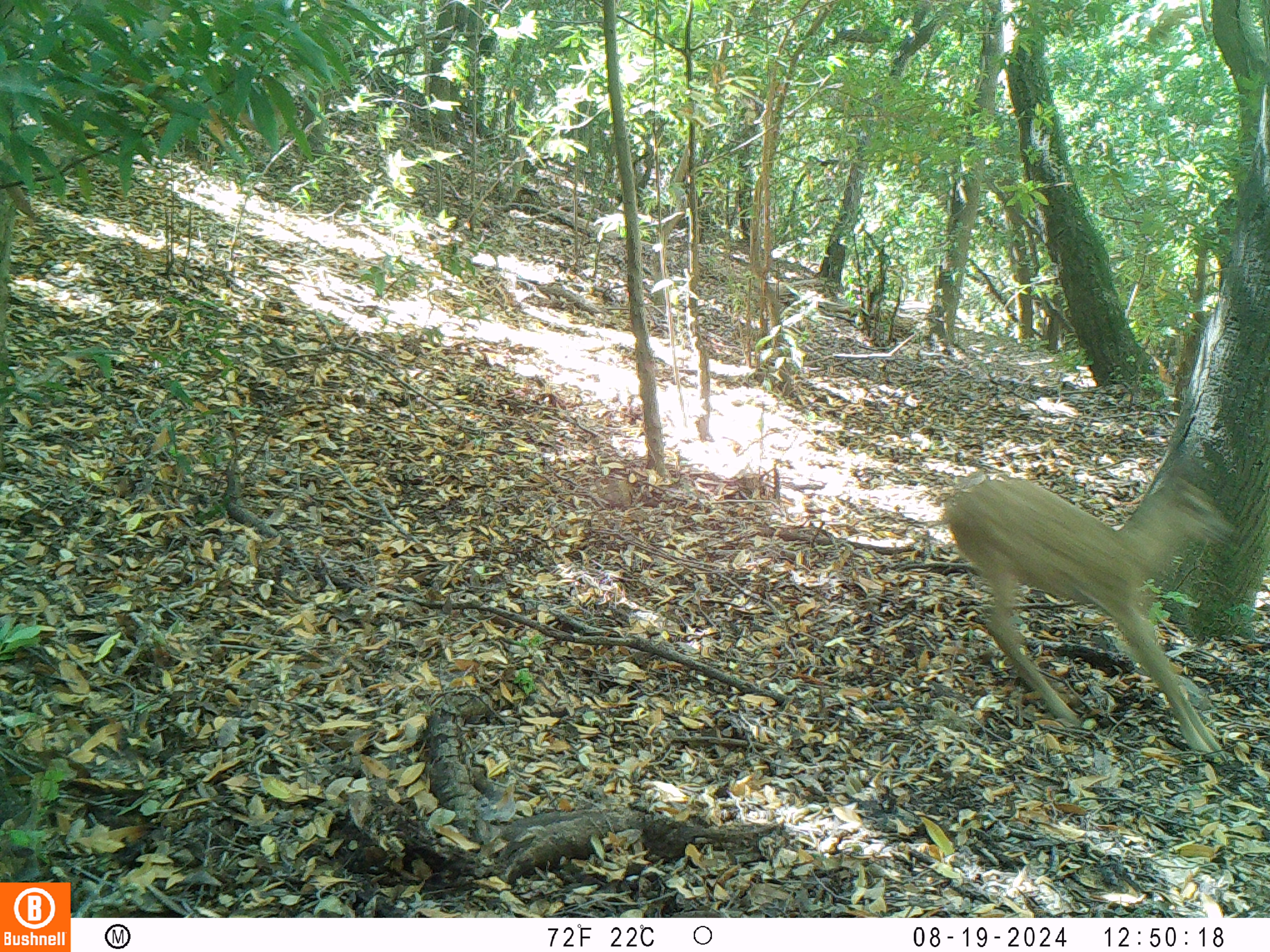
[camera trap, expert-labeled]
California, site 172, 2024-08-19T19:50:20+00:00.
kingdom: Animalia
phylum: Chordata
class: Mammalia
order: Artiodactyla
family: Cervidae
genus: Odocoileus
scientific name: Odocoileus hemionus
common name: mule deer